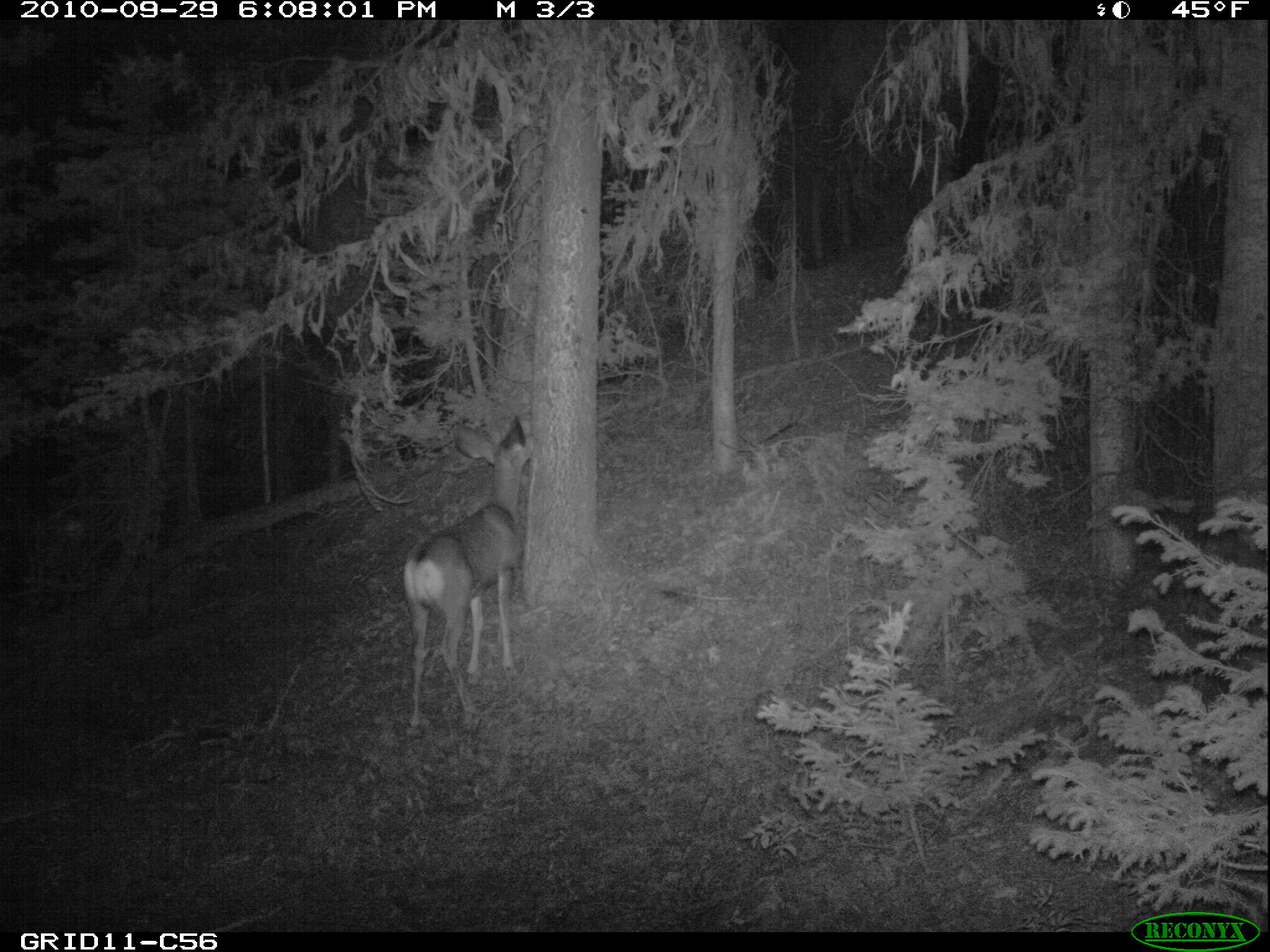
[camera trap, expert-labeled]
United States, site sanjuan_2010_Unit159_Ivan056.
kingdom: Animalia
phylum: Chordata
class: Mammalia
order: Artiodactyla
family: Cervidae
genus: Odocoileus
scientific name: Odocoileus hemionus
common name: mule deer